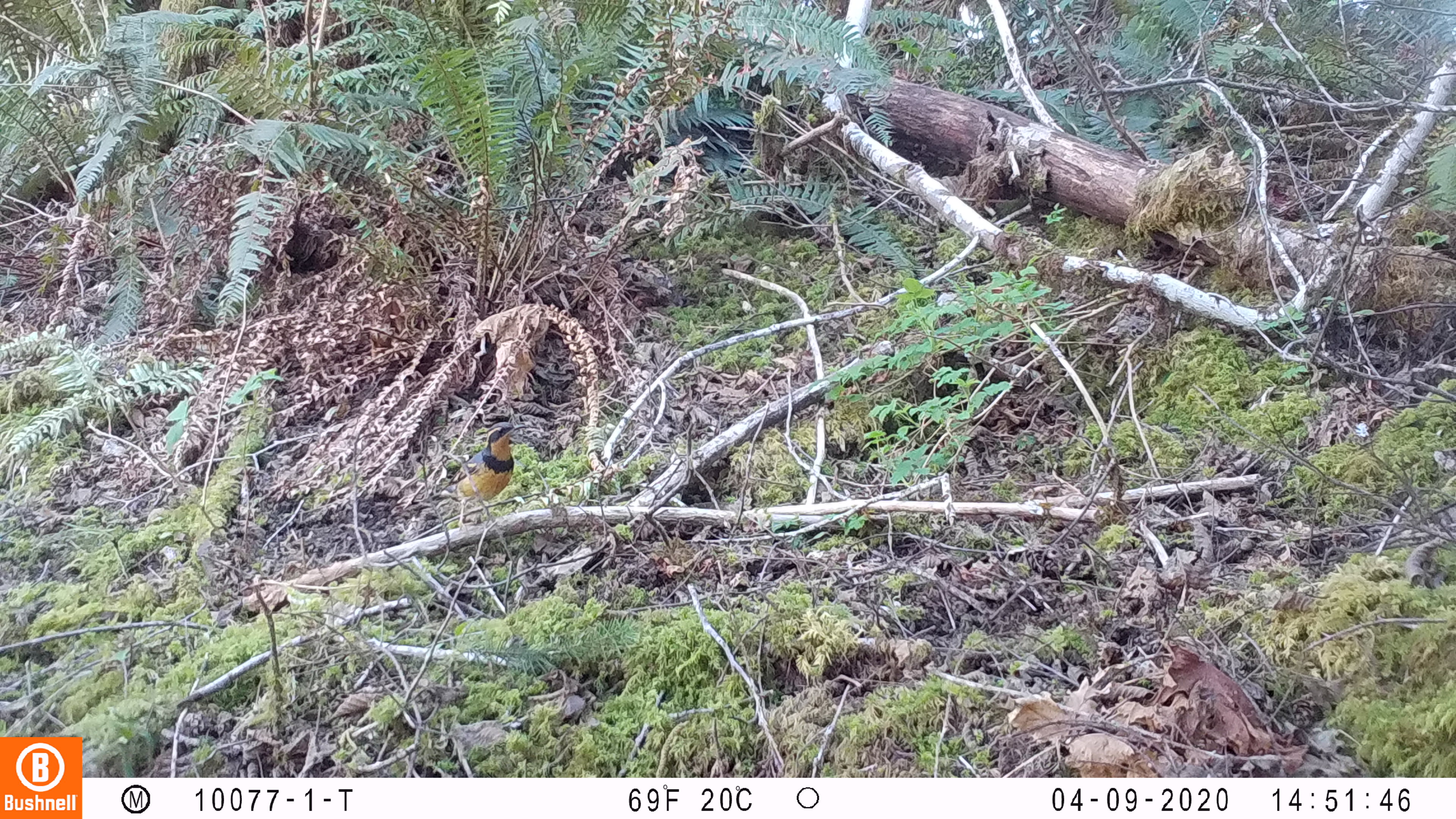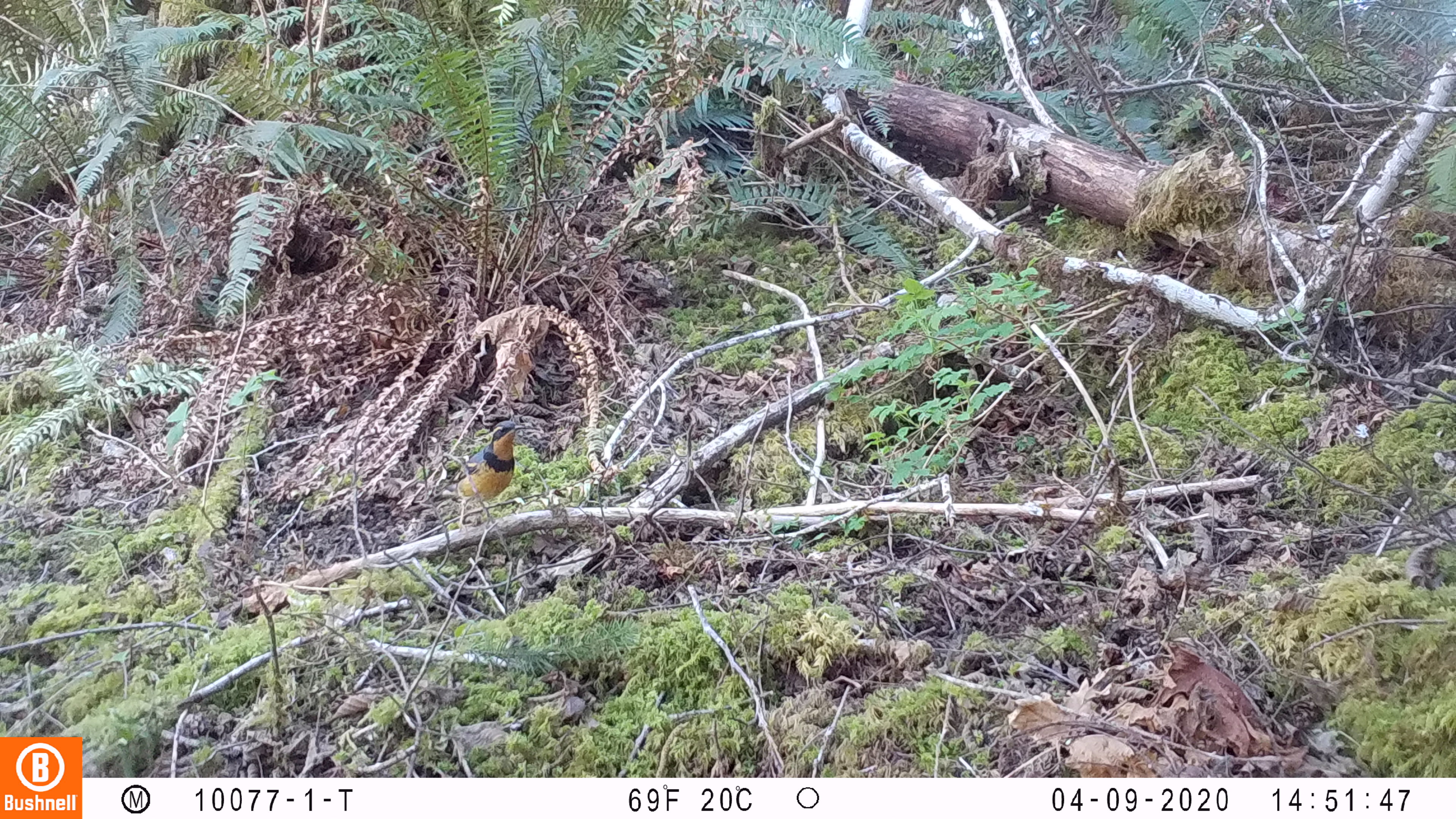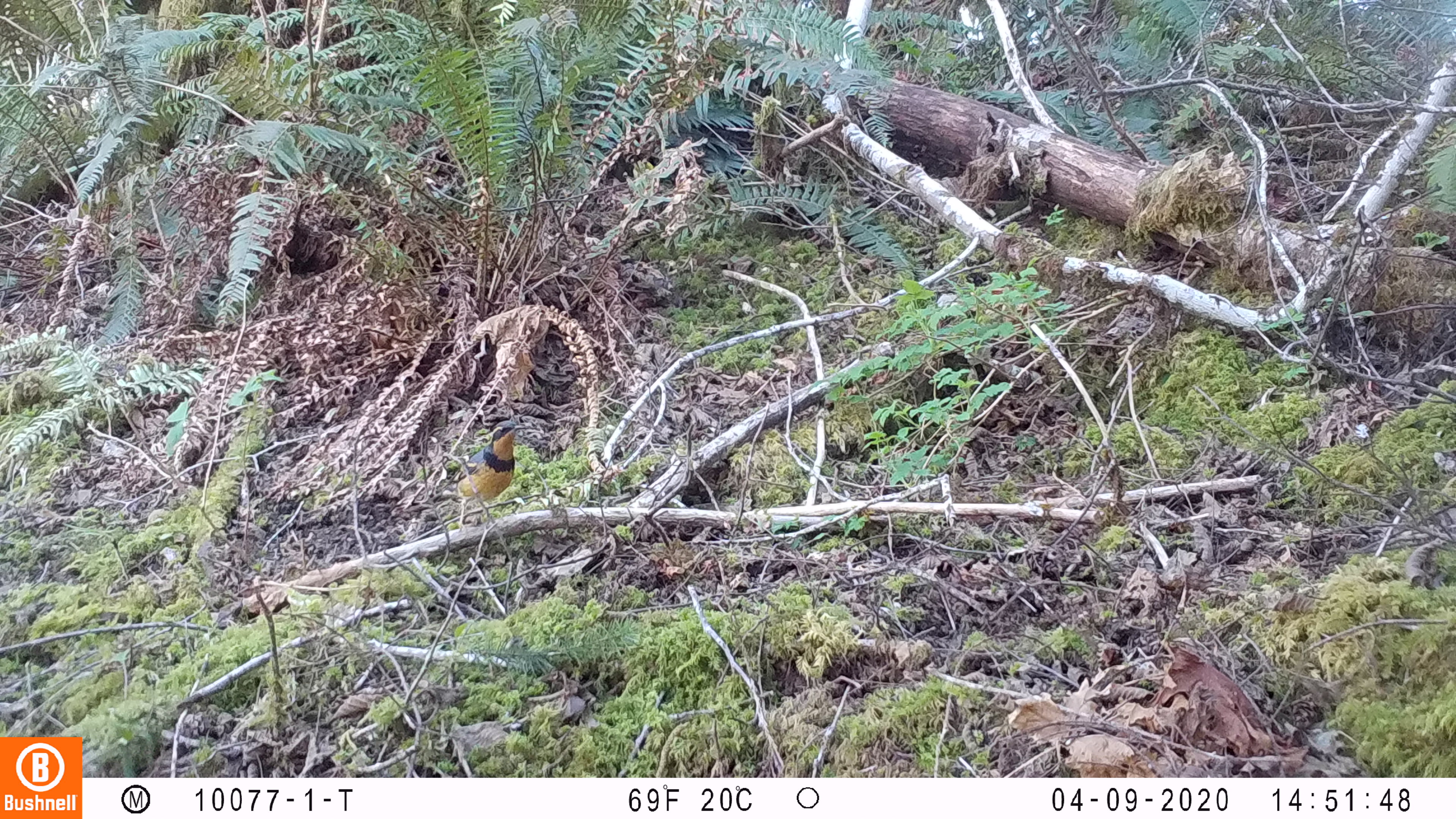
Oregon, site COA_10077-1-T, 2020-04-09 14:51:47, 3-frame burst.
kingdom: Animalia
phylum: Chordata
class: Aves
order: Passeriformes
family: Turdidae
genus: Ixoreus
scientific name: Ixoreus naevius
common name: varied thrush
Varied thrush (Ixoreus naevius).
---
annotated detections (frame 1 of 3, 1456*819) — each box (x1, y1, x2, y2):
varied thrush: (439, 421, 524, 527)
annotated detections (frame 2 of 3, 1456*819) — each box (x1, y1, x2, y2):
varied thrush: (430, 421, 526, 530)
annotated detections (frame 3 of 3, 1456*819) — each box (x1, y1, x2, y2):
varied thrush: (434, 416, 528, 527)